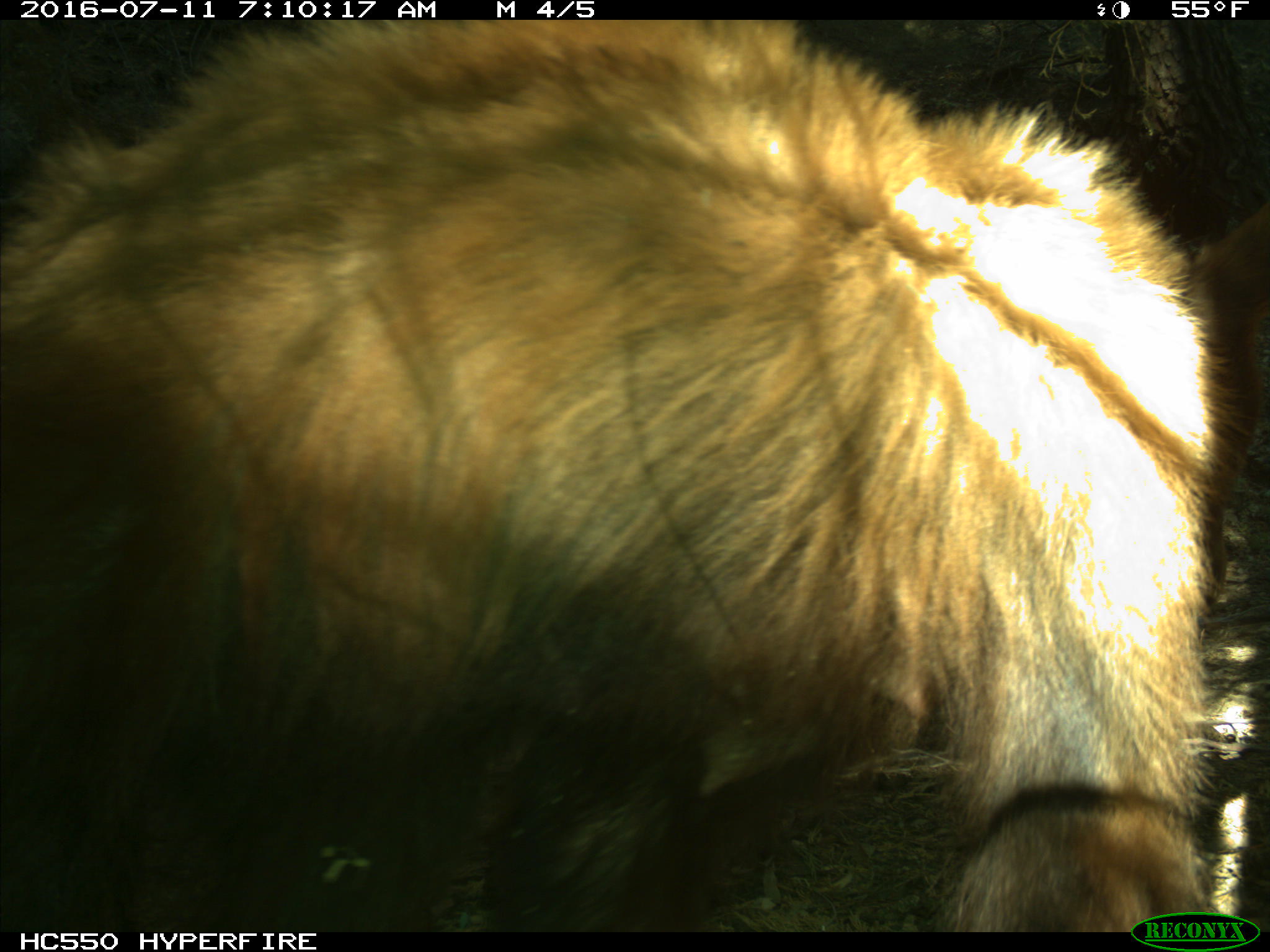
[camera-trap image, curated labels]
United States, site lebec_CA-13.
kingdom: Animalia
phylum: Chordata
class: Mammalia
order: Carnivora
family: Ursidae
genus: Ursus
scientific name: Ursus americanus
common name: american black bear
Ursus americanus (american black bear).